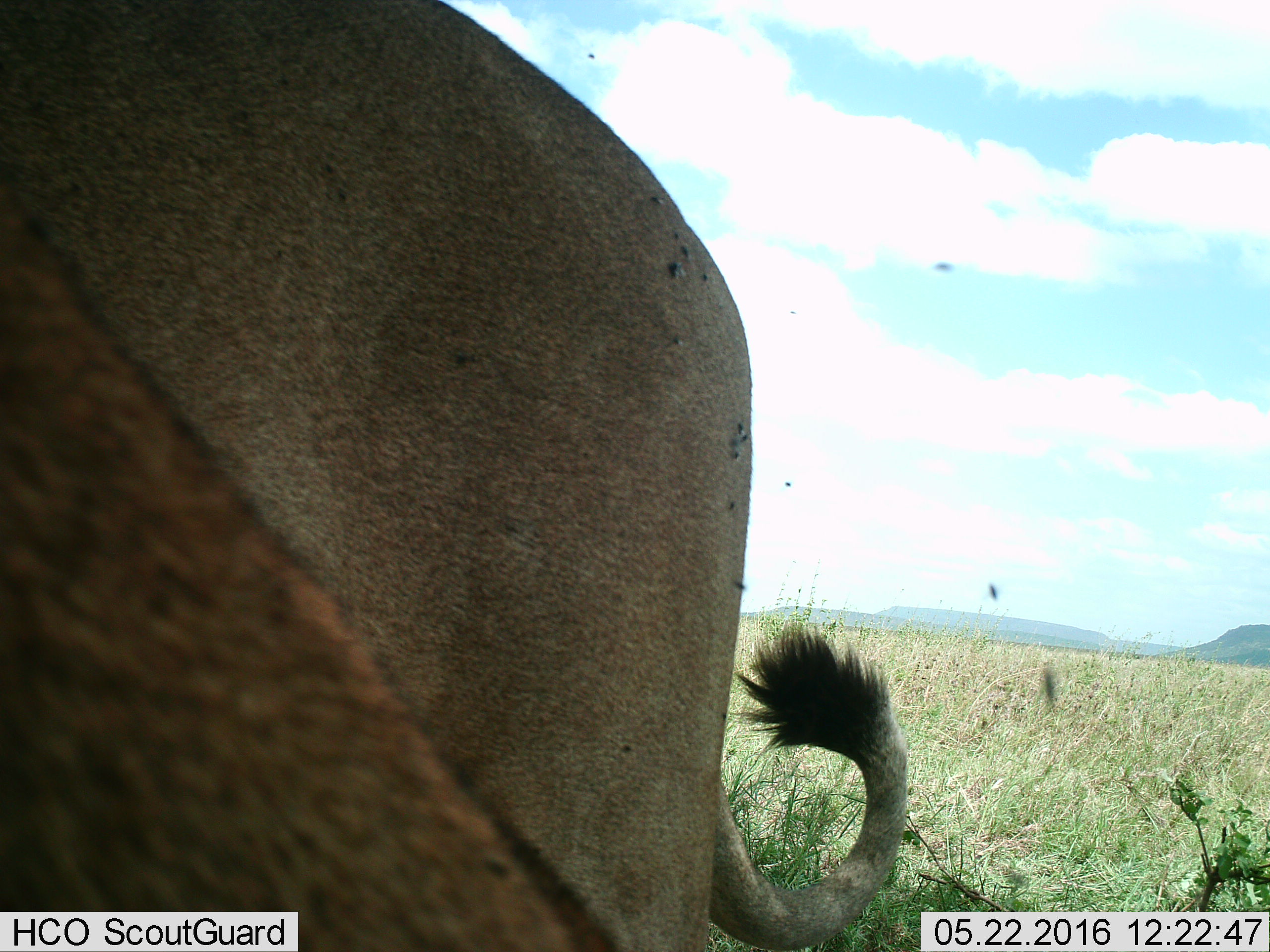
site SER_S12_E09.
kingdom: Animalia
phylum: Chordata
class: Mammalia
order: Carnivora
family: Felidae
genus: Panthera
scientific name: Panthera leo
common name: lion female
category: lionfemale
Lionfemale (lion female) (Panthera leo), count 2. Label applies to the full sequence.